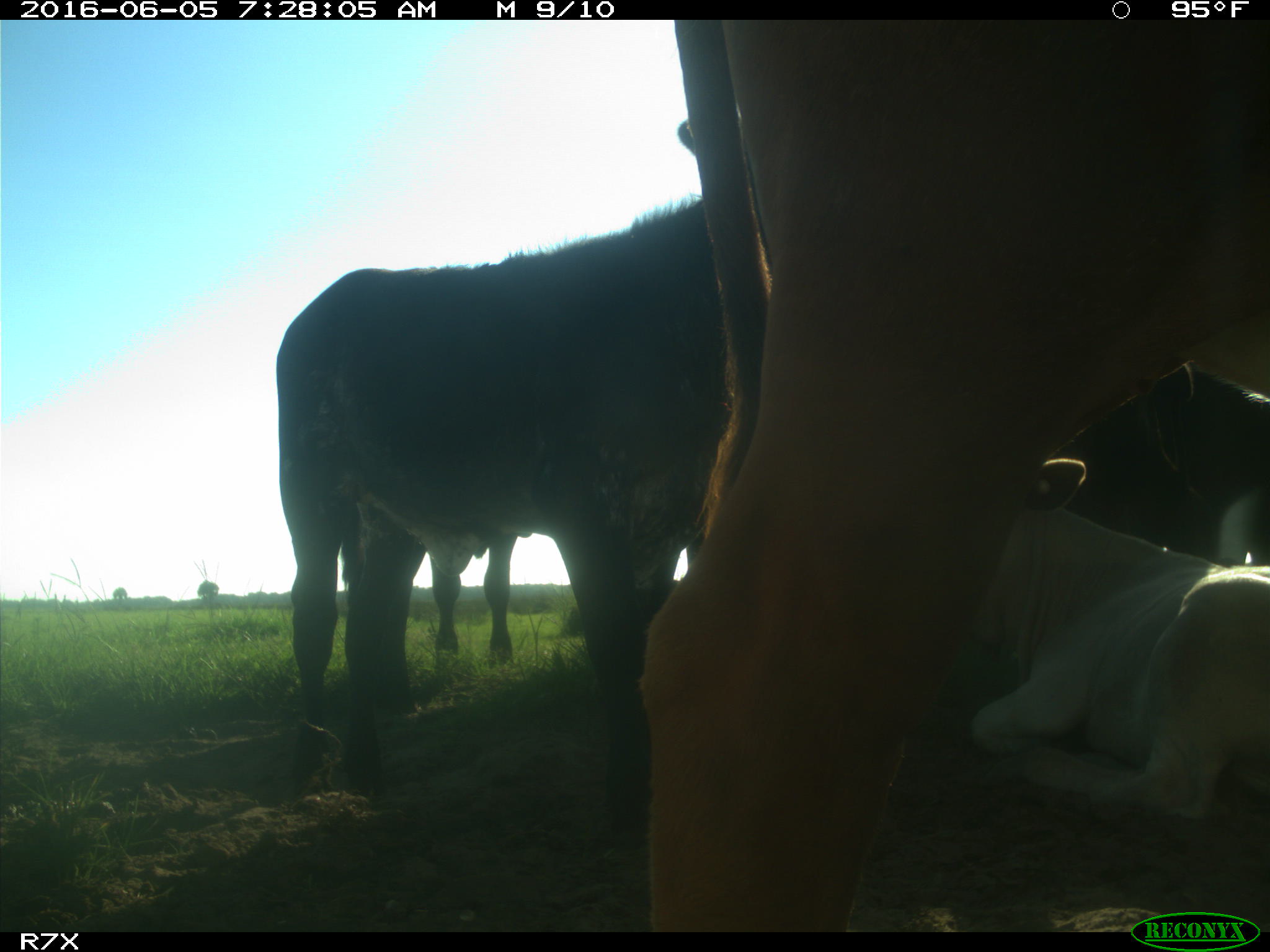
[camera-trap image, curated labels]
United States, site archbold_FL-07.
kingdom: Animalia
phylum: Chordata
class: Mammalia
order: Artiodactyla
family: Bovidae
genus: Bos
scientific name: Bos taurus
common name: domestic cow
Bos taurus (domestic cow).